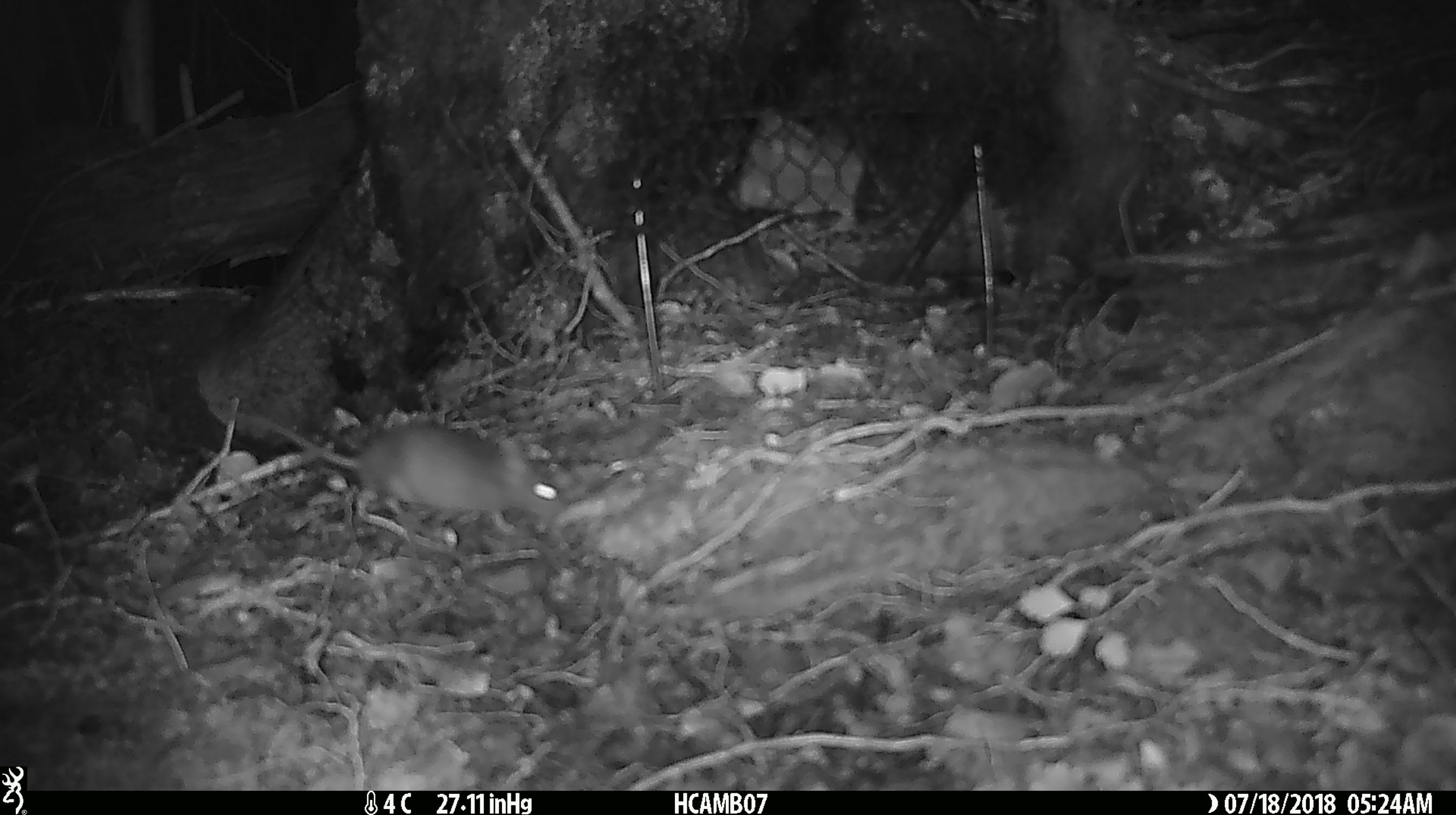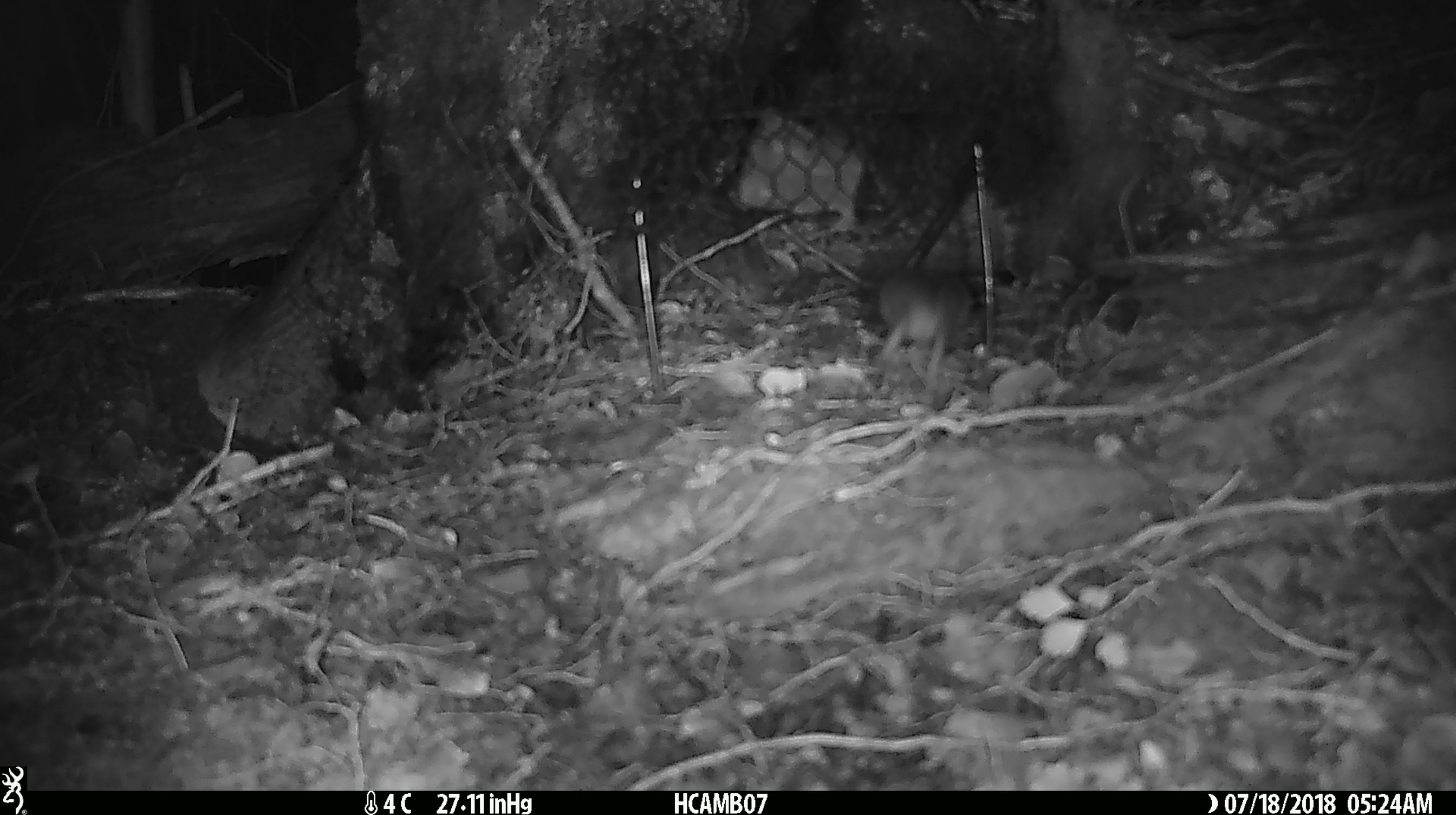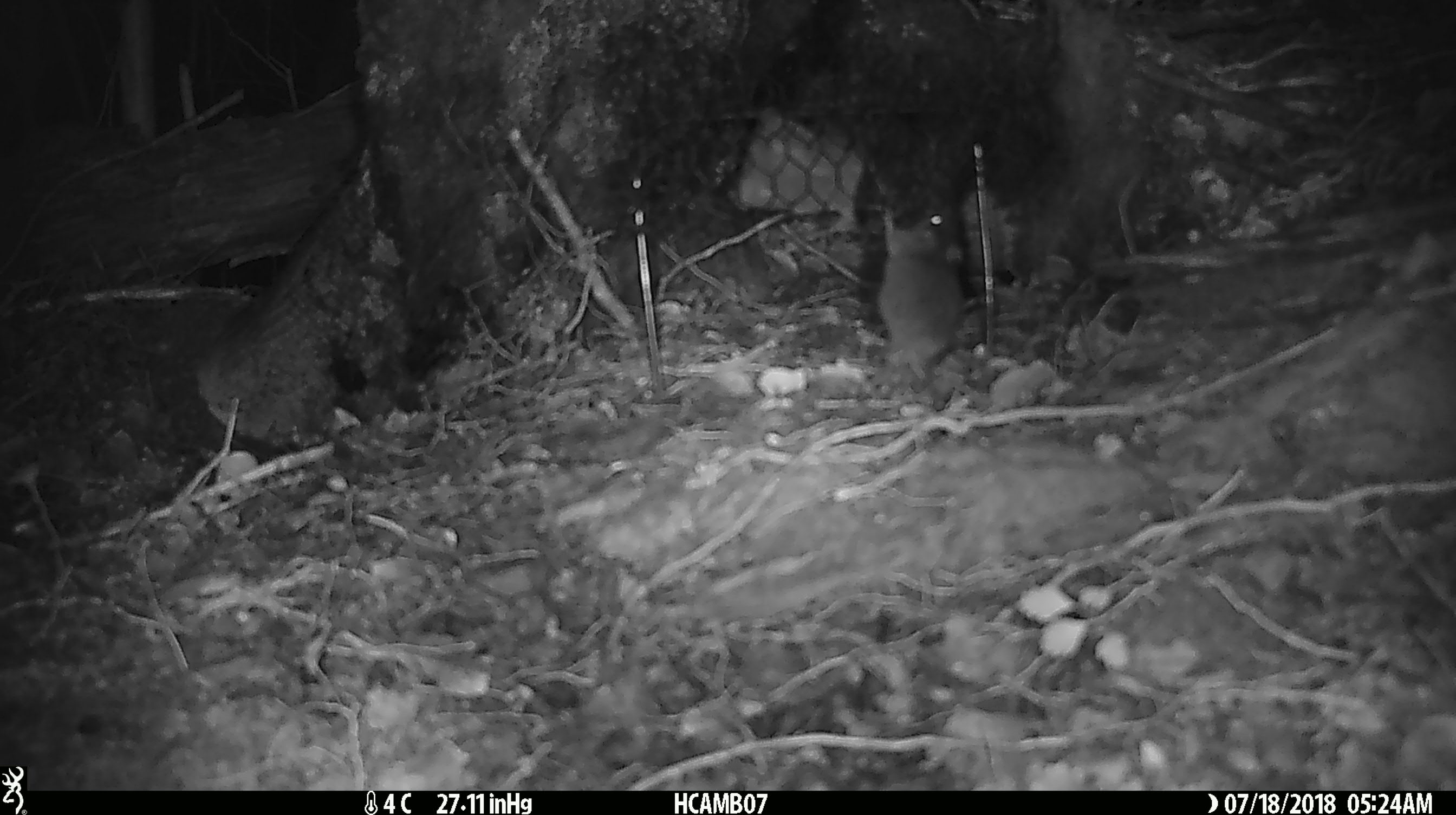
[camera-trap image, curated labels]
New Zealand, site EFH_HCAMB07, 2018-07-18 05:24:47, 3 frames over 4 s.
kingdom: Animalia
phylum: Chordata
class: Mammalia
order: Rodentia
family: Muridae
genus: Mus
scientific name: Mus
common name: mouse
Mouse (Mus).